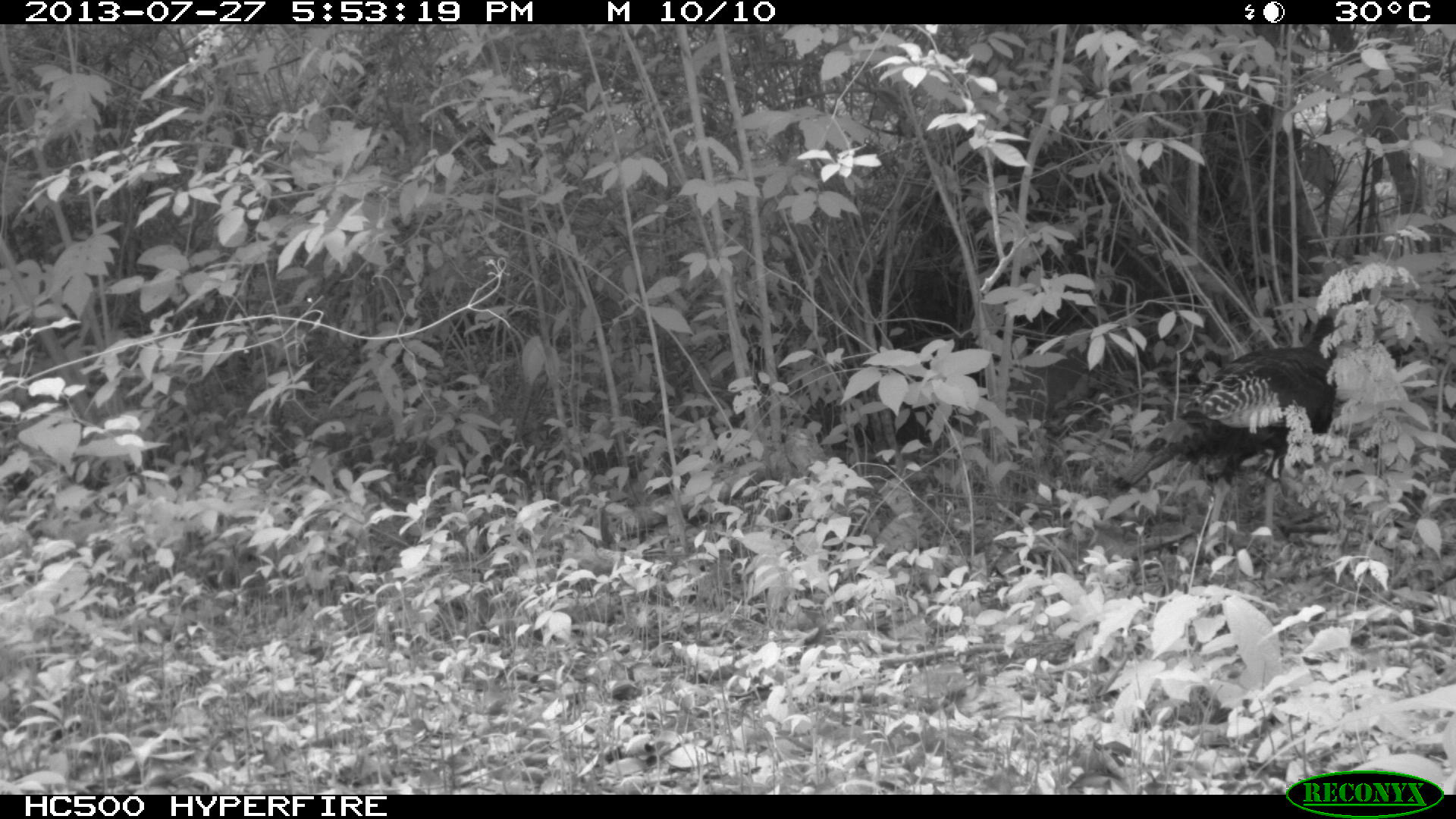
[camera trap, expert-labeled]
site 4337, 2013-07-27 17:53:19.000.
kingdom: Animalia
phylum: Chordata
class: Aves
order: Galliformes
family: Phasianidae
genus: Meleagris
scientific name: Meleagris ocellata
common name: ocellated turkey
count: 1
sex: female